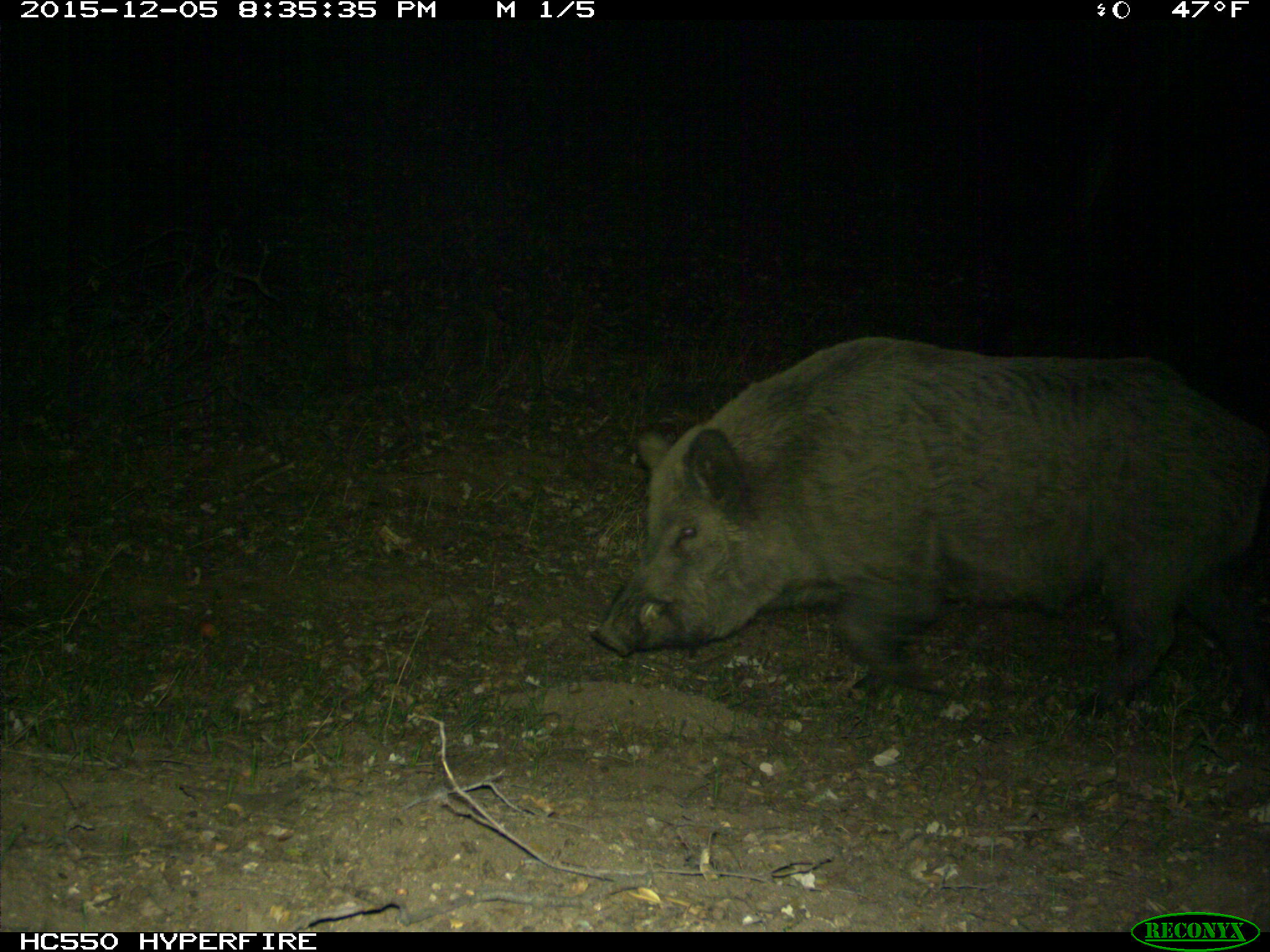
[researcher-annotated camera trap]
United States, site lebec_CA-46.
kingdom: Animalia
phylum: Chordata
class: Mammalia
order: Artiodactyla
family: Suidae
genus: Sus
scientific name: Sus scrofa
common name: wild boar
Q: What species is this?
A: Sus scrofa (wild boar).